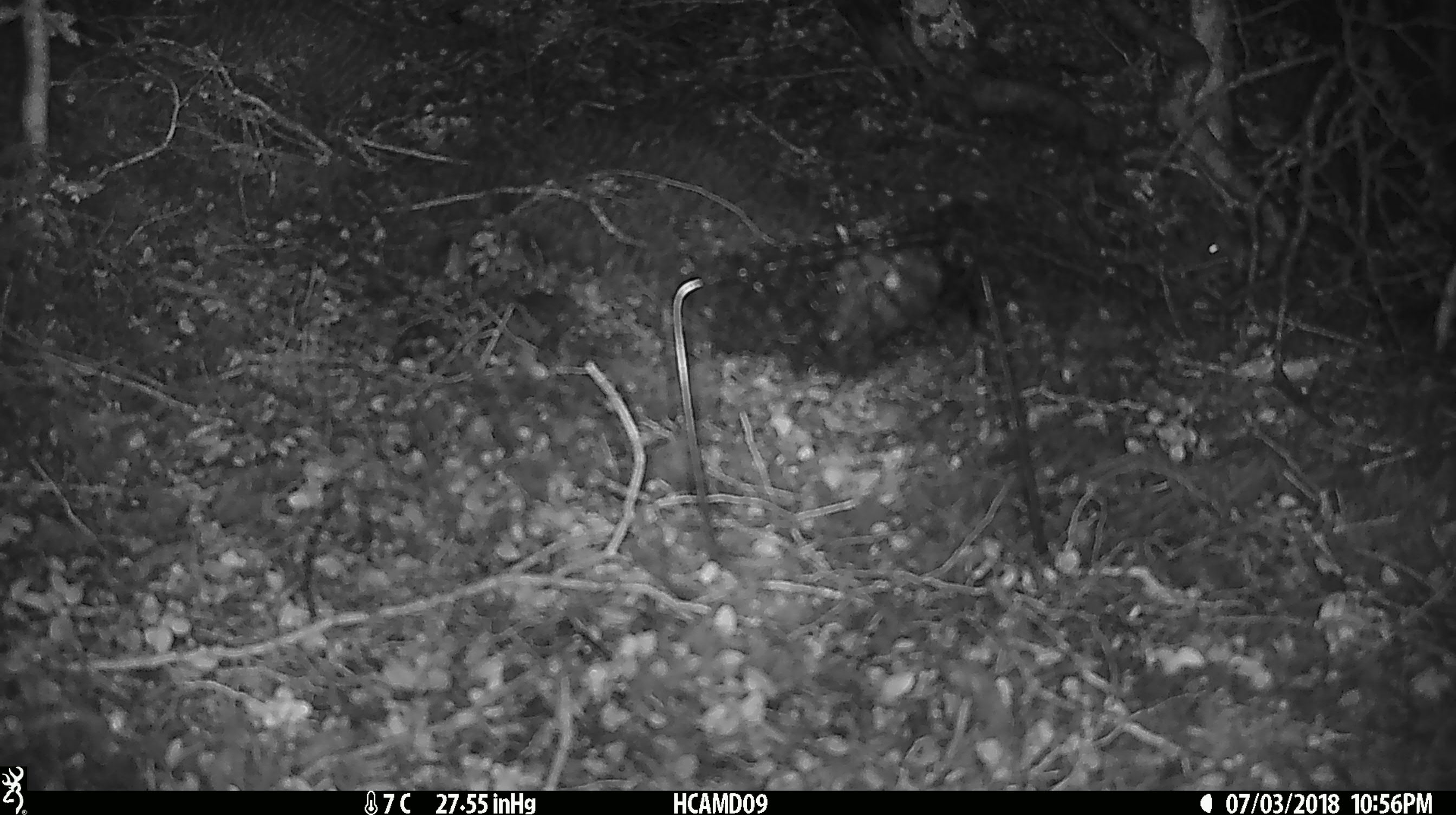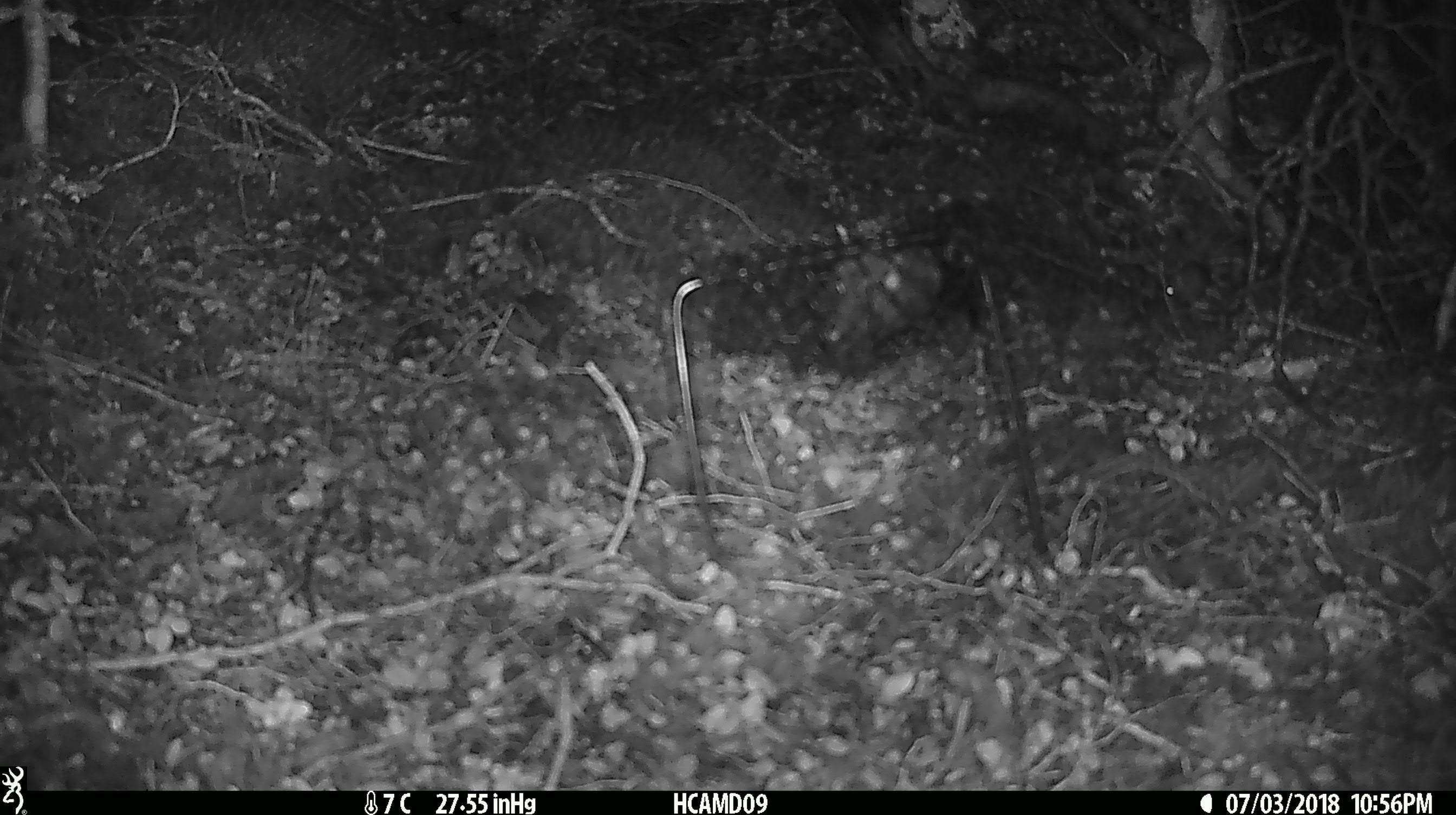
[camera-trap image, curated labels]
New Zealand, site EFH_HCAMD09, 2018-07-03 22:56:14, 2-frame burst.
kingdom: Animalia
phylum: Chordata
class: Mammalia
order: Rodentia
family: Muridae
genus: Mus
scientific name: Mus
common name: mouse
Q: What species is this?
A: Mouse (Mus).